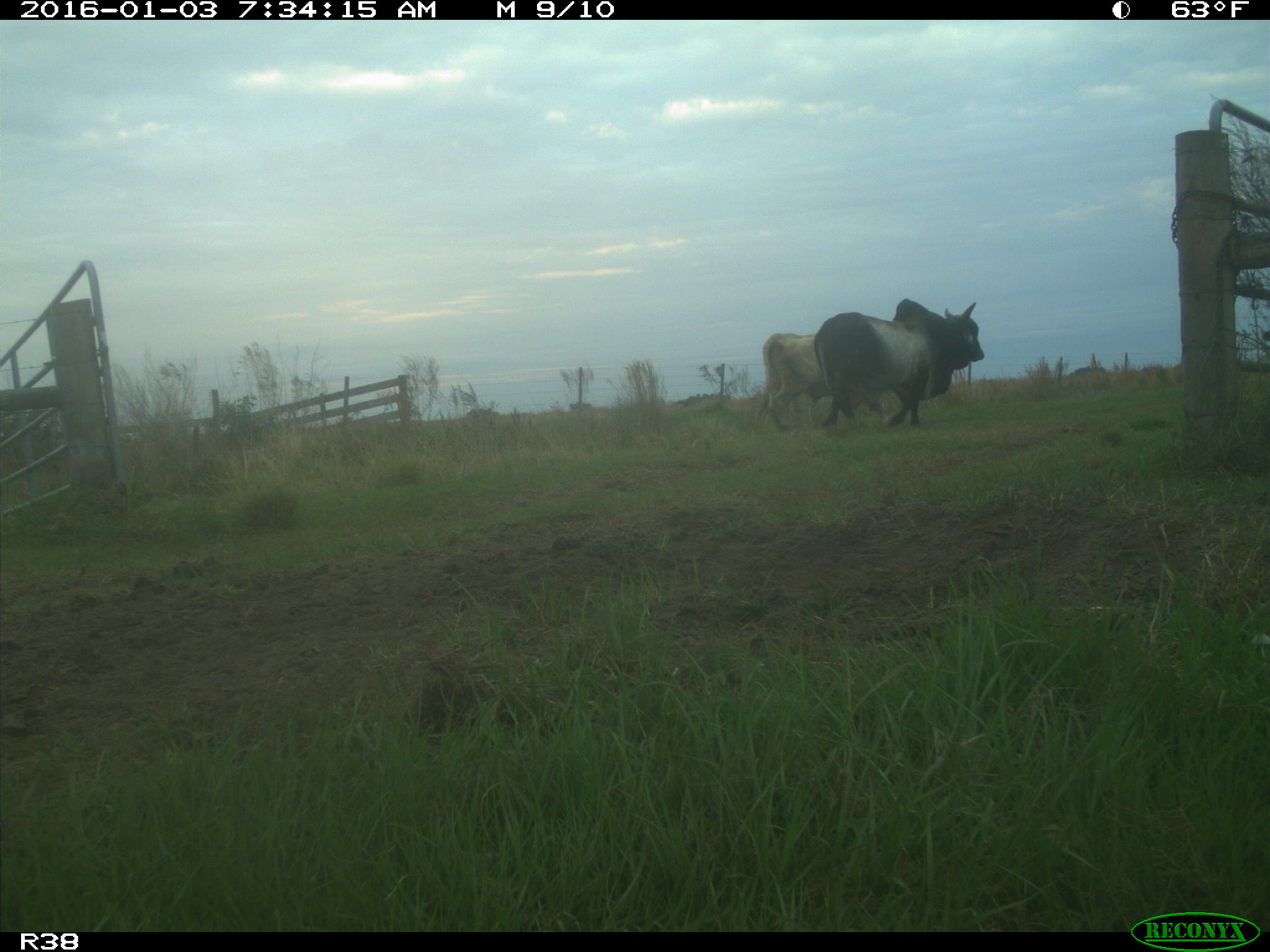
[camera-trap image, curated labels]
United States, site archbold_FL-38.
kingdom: Animalia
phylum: Chordata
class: Mammalia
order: Artiodactyla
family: Bovidae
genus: Bos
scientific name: Bos taurus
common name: domestic cow